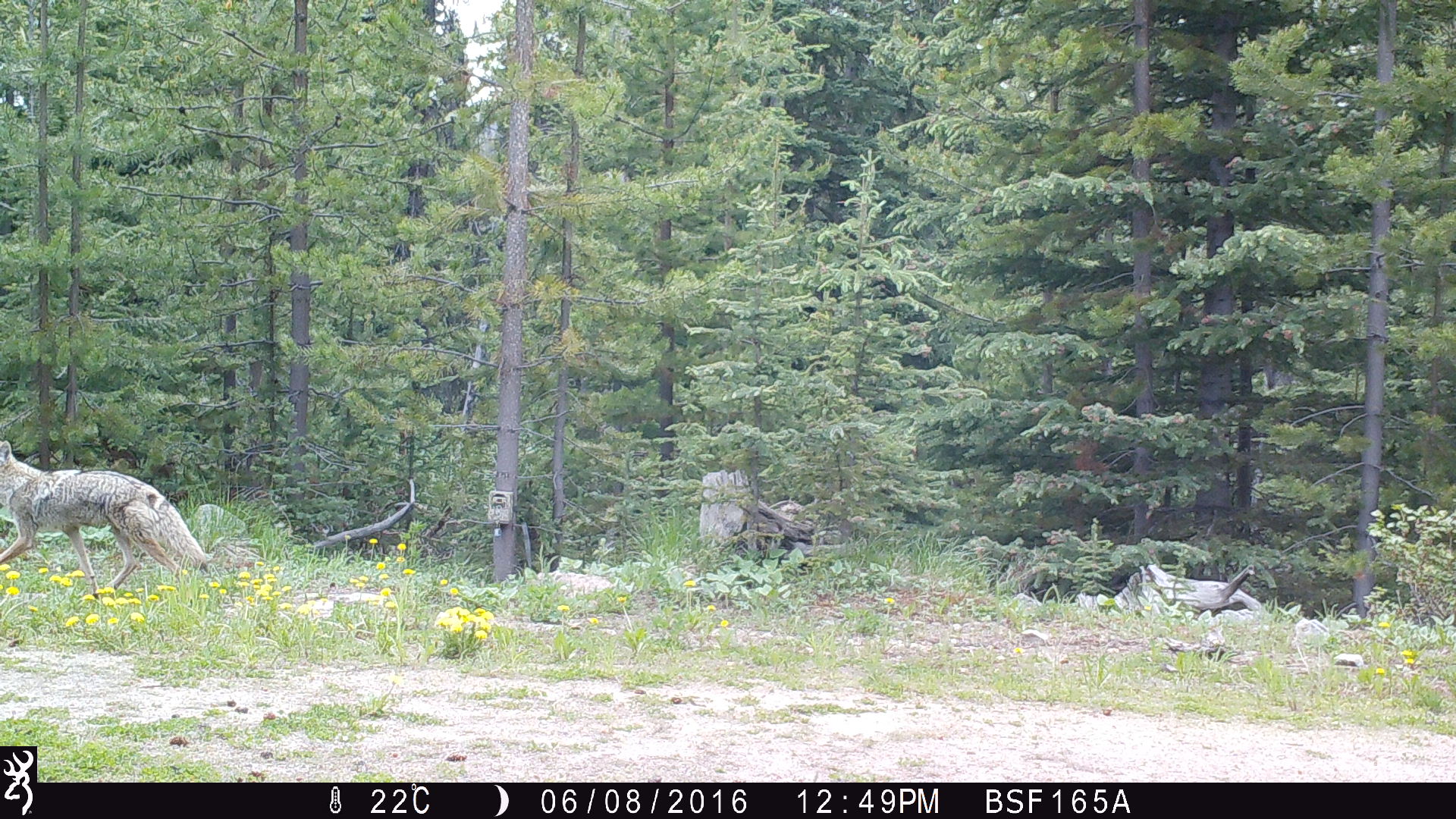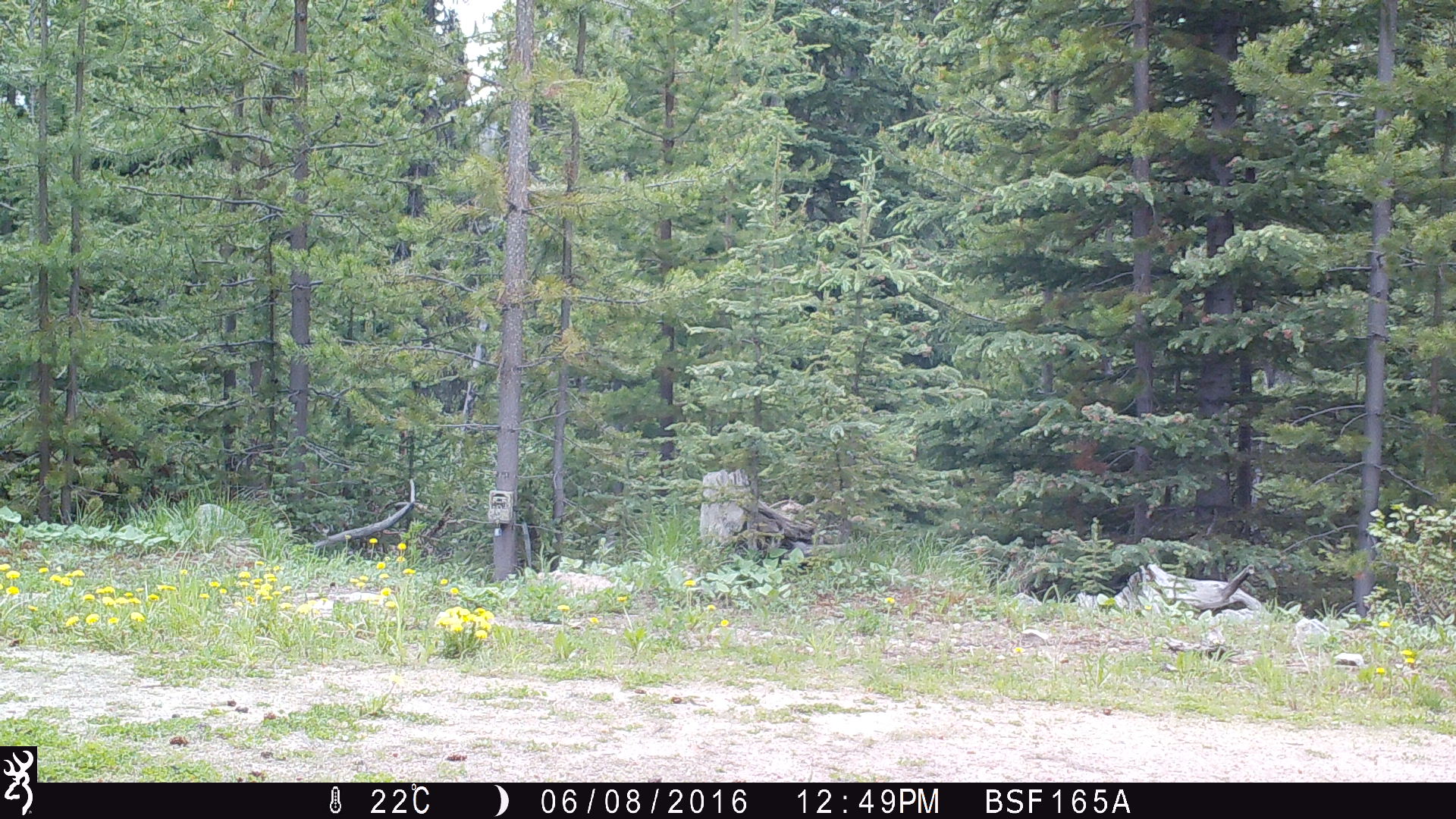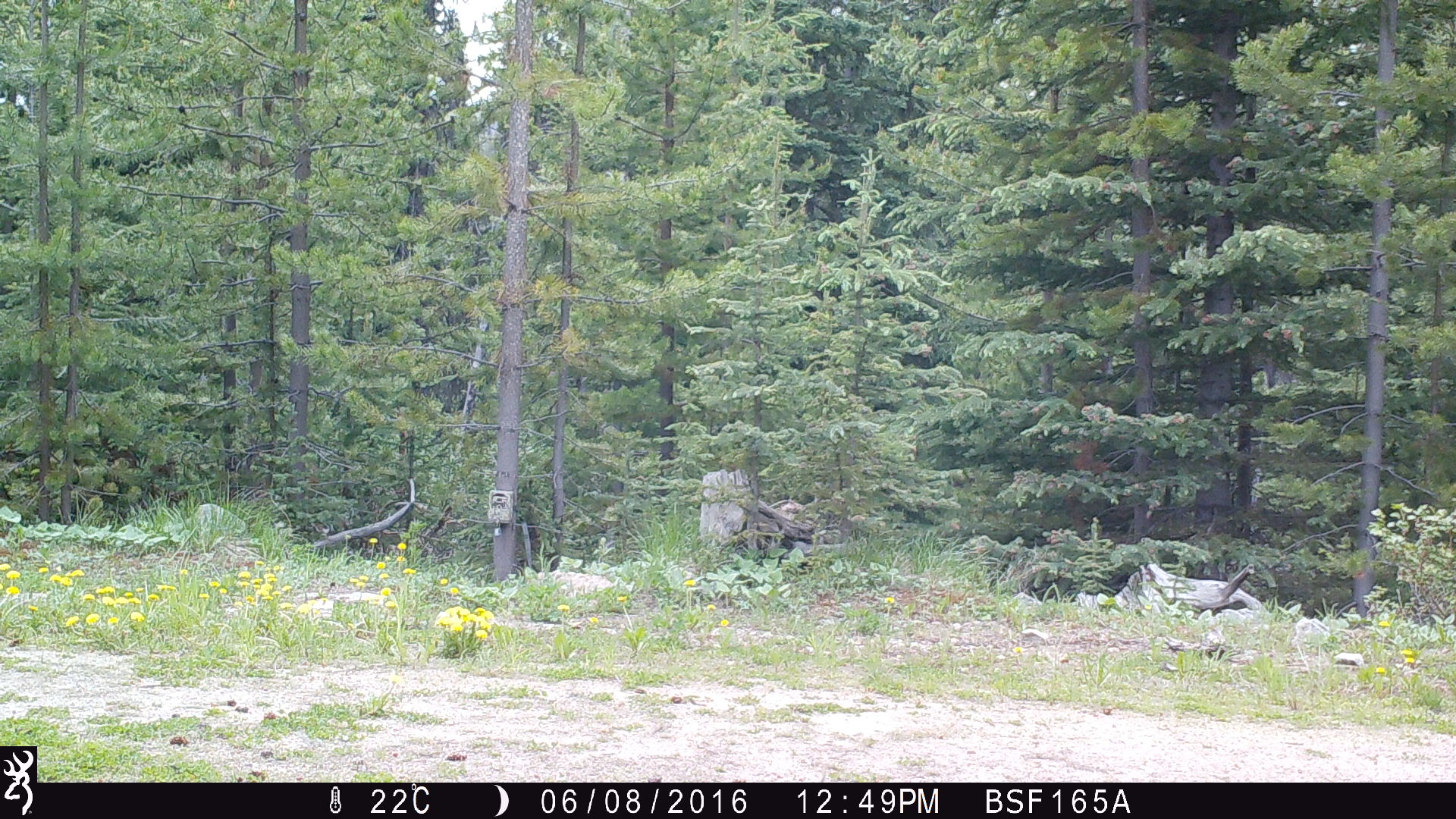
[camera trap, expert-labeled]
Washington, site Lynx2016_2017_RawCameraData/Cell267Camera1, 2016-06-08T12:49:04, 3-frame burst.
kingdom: Animalia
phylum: Chordata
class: Mammalia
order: Carnivora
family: Canidae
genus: Canis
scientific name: Canis latrans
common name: coyote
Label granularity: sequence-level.